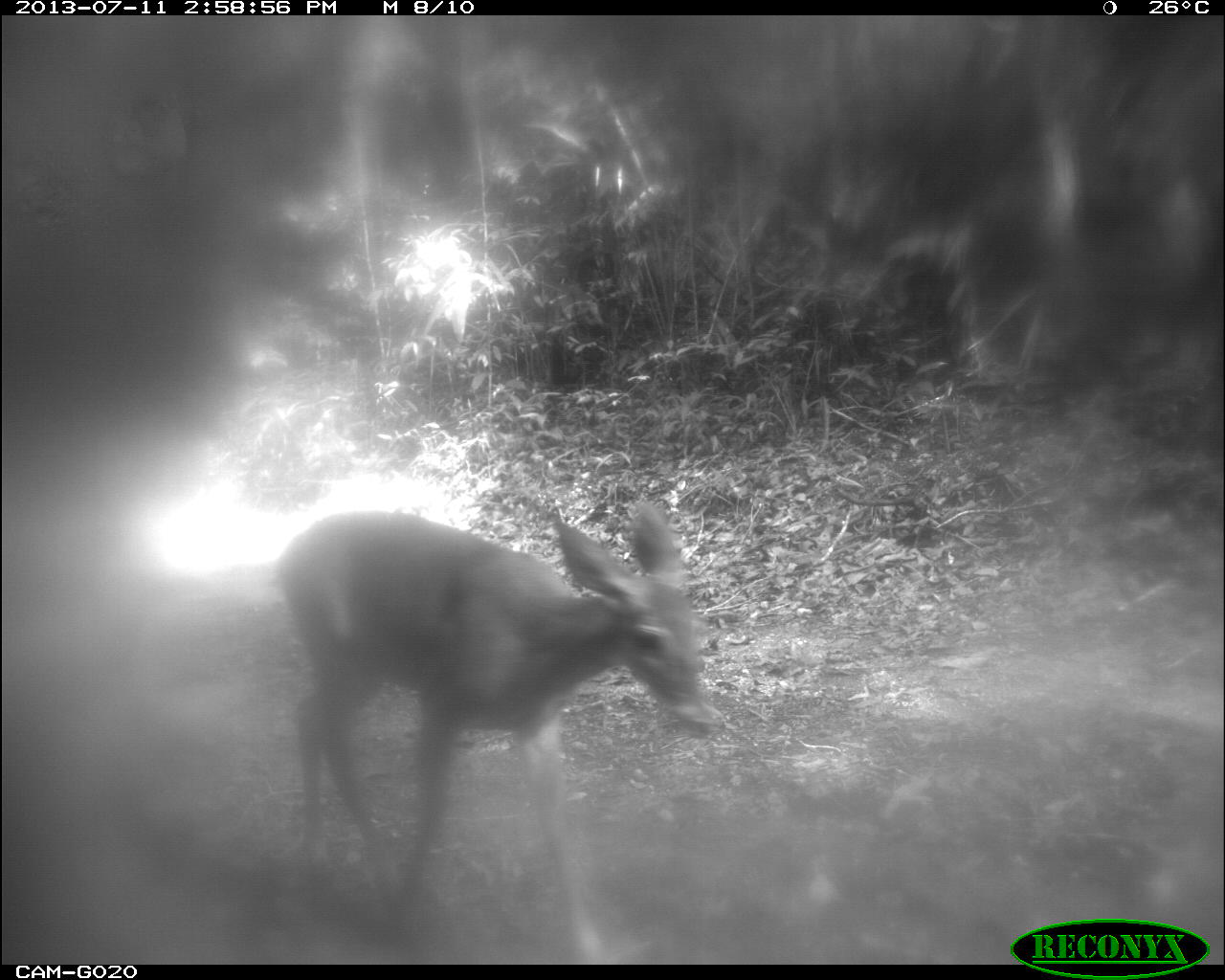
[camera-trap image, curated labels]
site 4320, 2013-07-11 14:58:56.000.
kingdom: Animalia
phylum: Chordata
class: Mammalia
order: Artiodactyla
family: Cervidae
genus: Odocoileus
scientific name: Odocoileus virginianus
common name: white-tailed deer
Odocoileus virginianus (white-tailed deer), count 1.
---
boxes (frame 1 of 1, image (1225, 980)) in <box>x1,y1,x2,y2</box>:
odocoileus virginianus: <box>265,488,727,958</box>